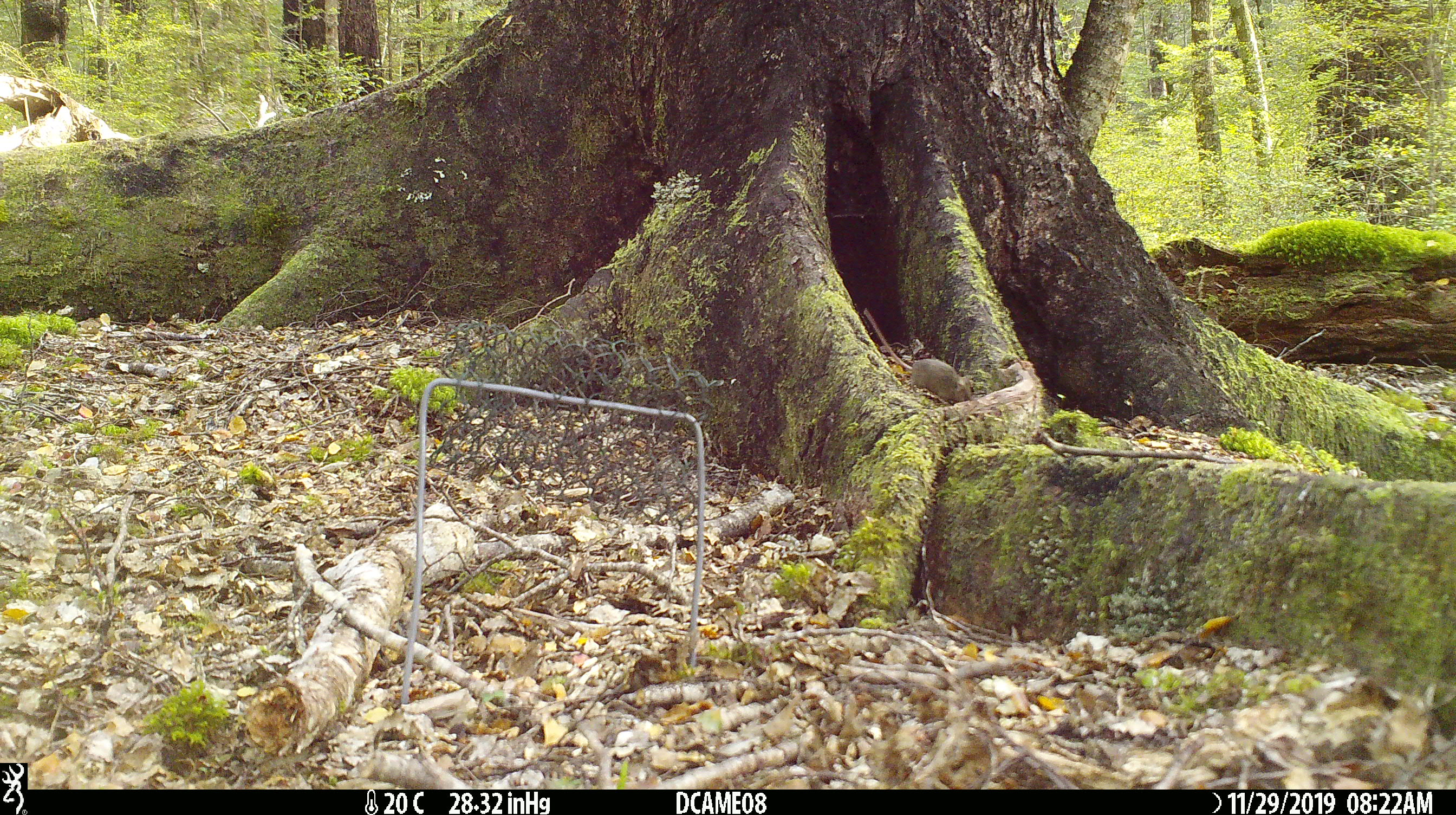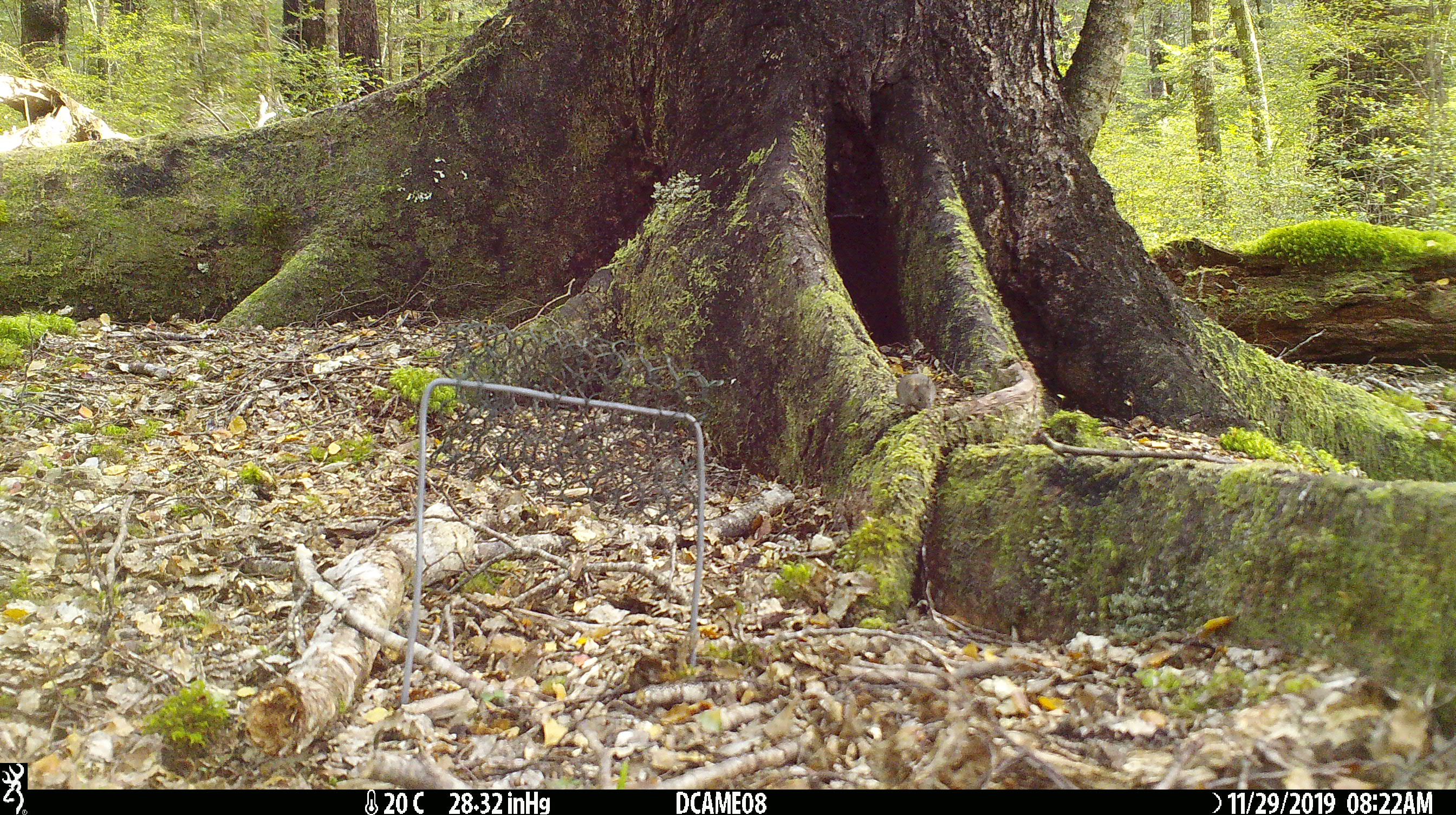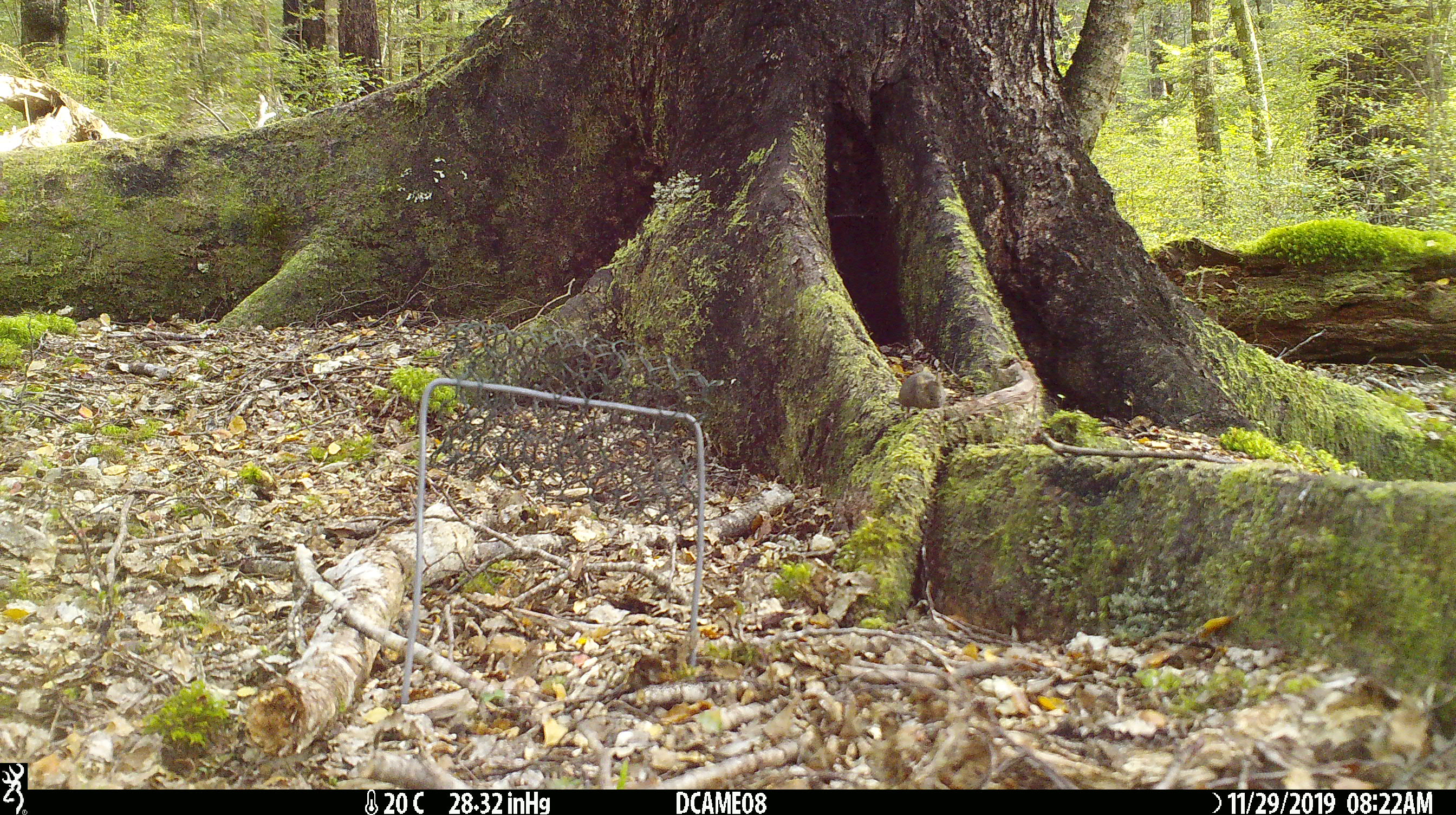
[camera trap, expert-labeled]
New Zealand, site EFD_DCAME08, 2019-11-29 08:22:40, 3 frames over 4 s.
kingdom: Animalia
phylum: Chordata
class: Mammalia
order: Rodentia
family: Muridae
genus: Mus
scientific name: Mus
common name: mouse